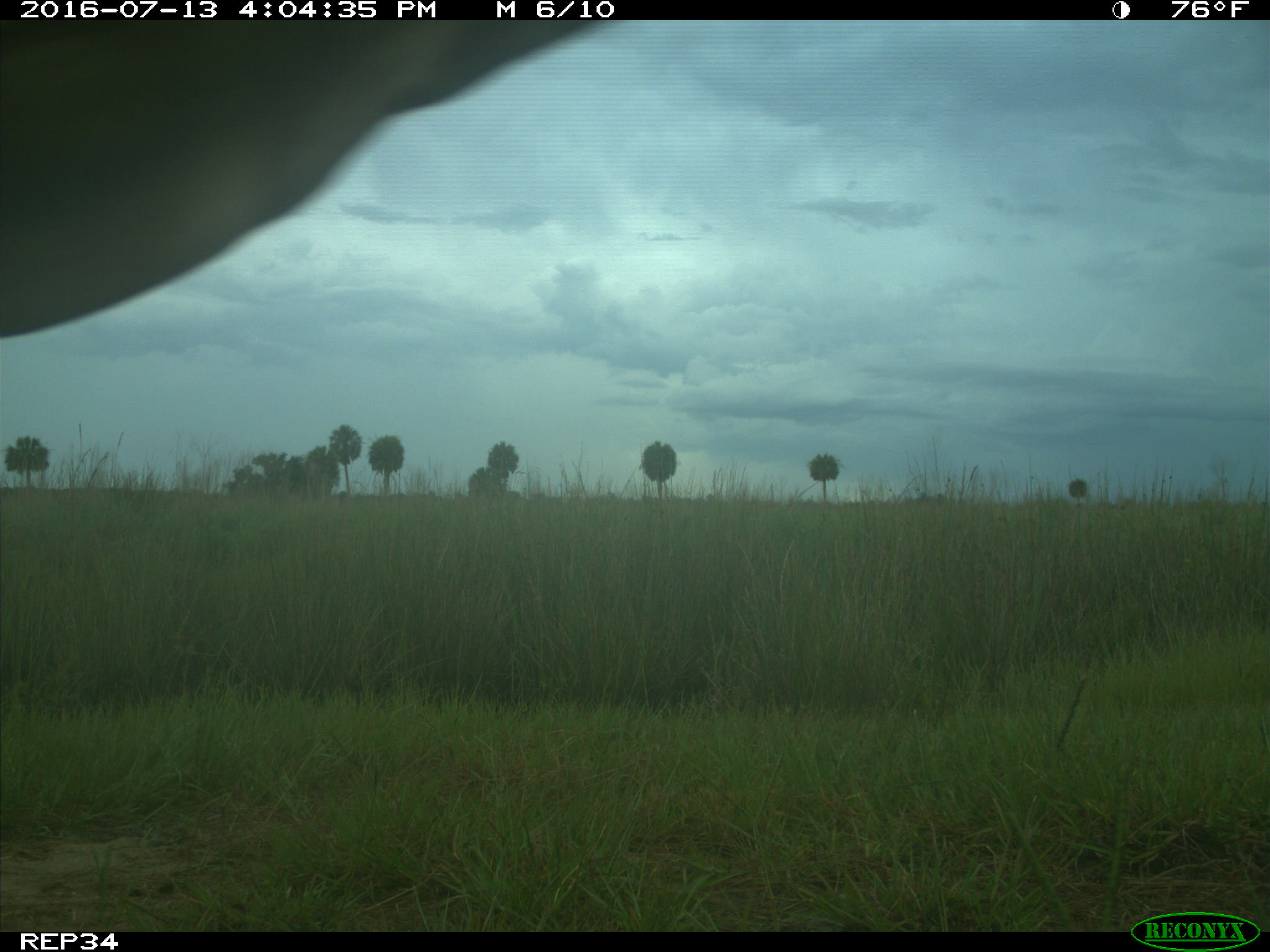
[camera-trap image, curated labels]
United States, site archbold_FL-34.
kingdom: Animalia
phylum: Chordata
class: Mammalia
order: Artiodactyla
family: Bovidae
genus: Bos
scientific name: Bos taurus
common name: domestic cow